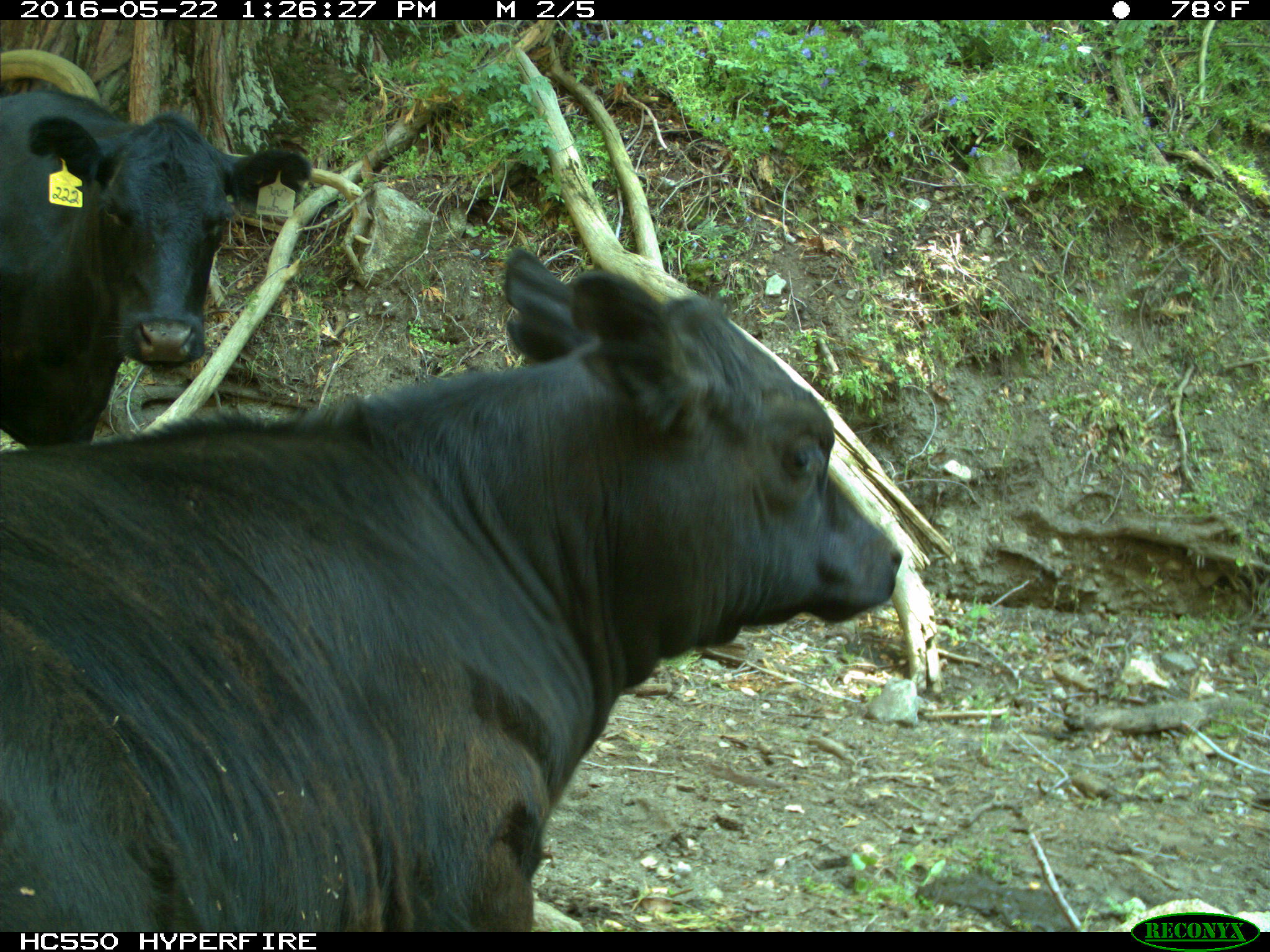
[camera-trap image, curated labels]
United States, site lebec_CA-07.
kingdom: Animalia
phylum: Chordata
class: Mammalia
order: Artiodactyla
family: Bovidae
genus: Bos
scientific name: Bos taurus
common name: domestic cow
Bos taurus (domestic cow).